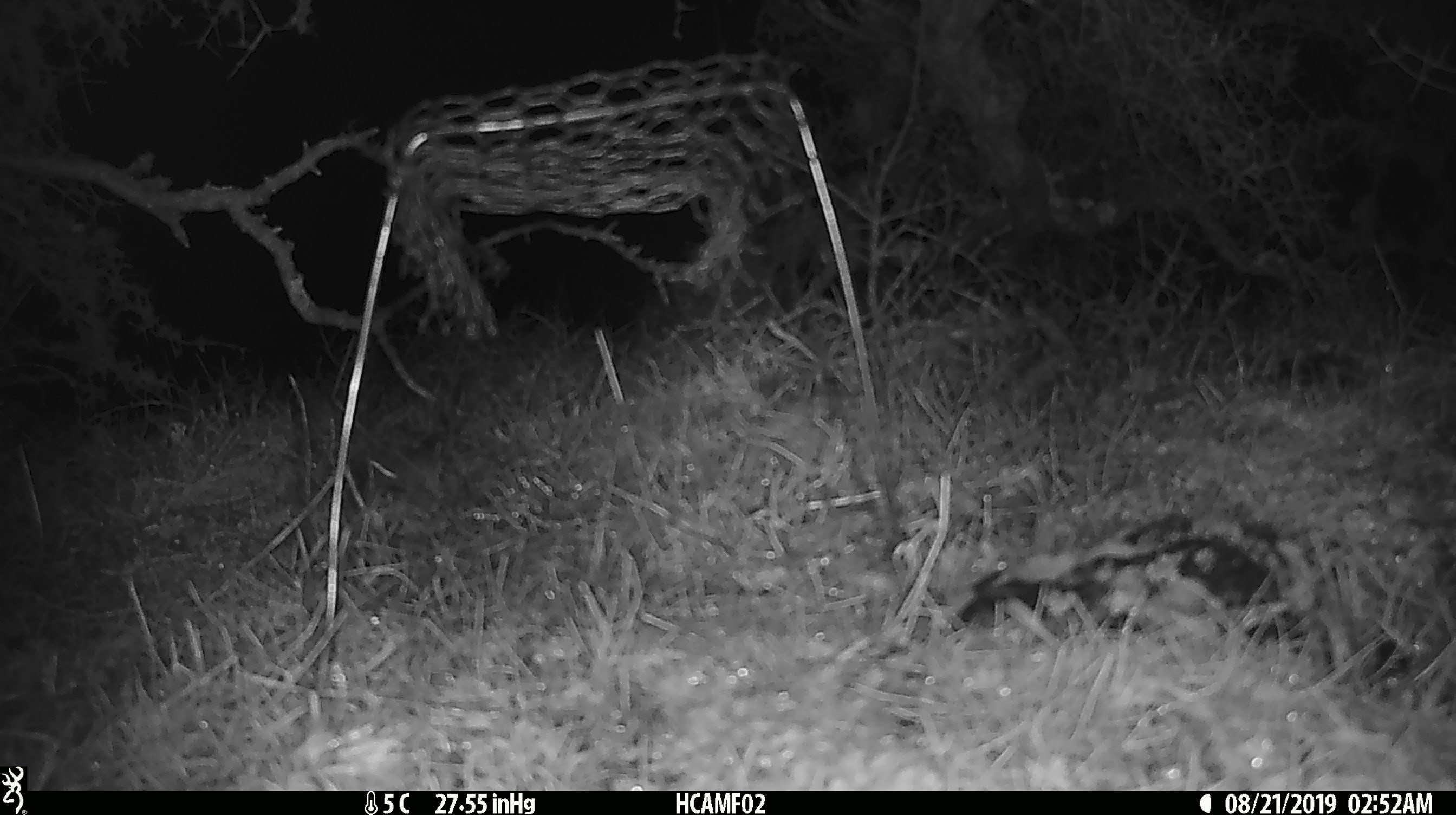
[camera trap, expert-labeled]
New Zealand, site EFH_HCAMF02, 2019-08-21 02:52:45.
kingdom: Animalia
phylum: Chordata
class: Mammalia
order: Rodentia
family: Muridae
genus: Mus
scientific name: Mus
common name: mouse